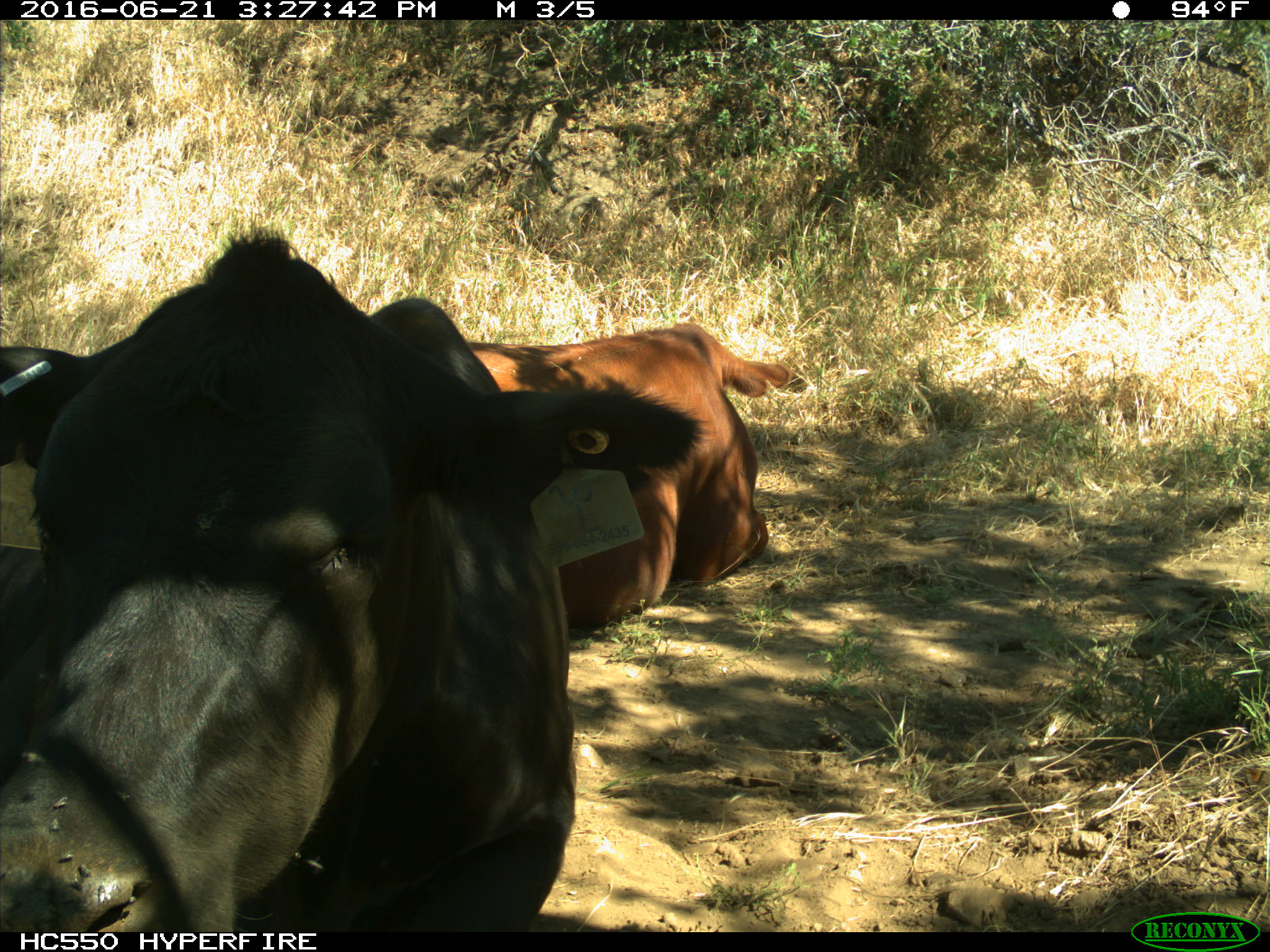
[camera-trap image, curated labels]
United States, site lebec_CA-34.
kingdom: Animalia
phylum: Chordata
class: Mammalia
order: Artiodactyla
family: Bovidae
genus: Bos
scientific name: Bos taurus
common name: domestic cow